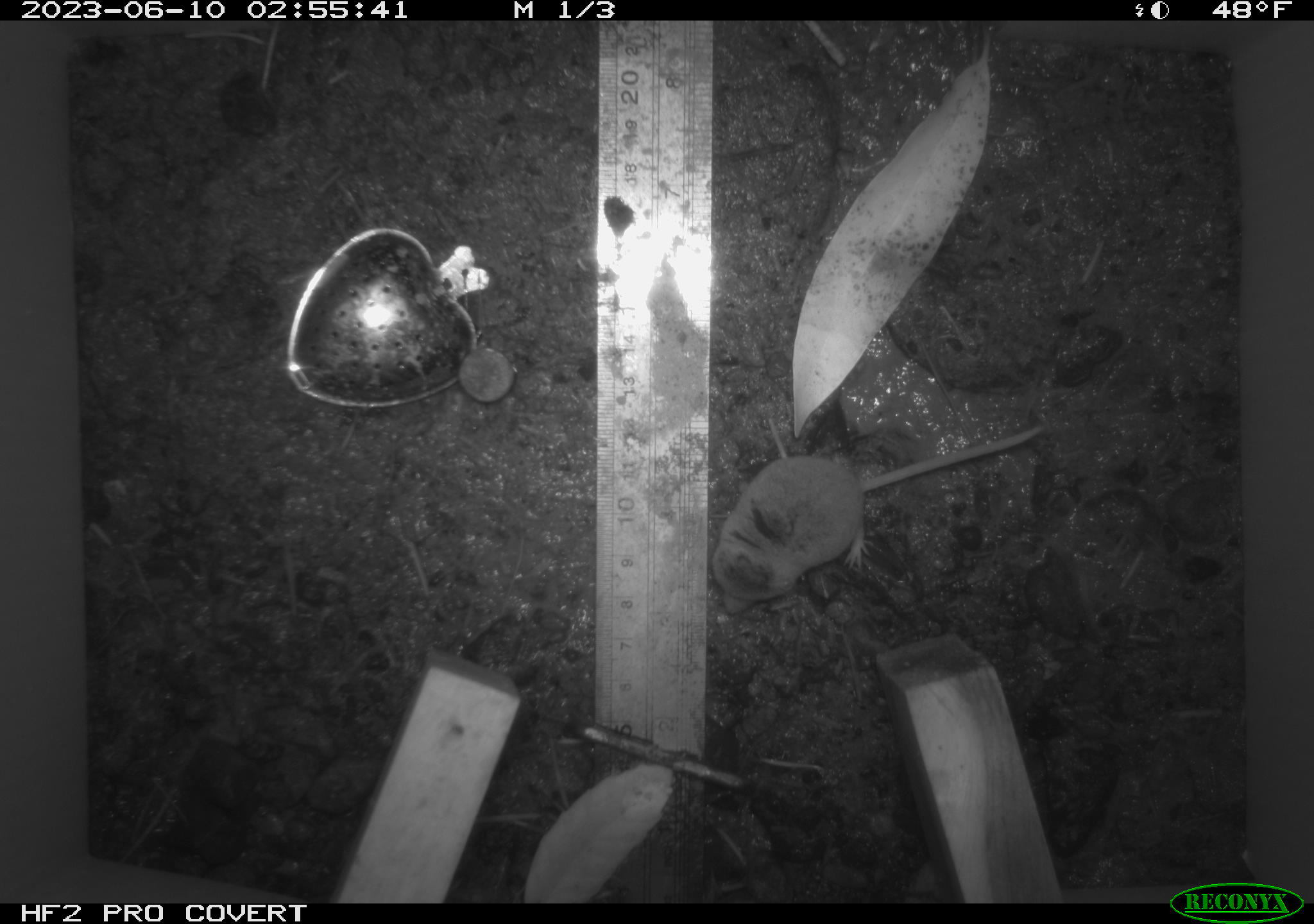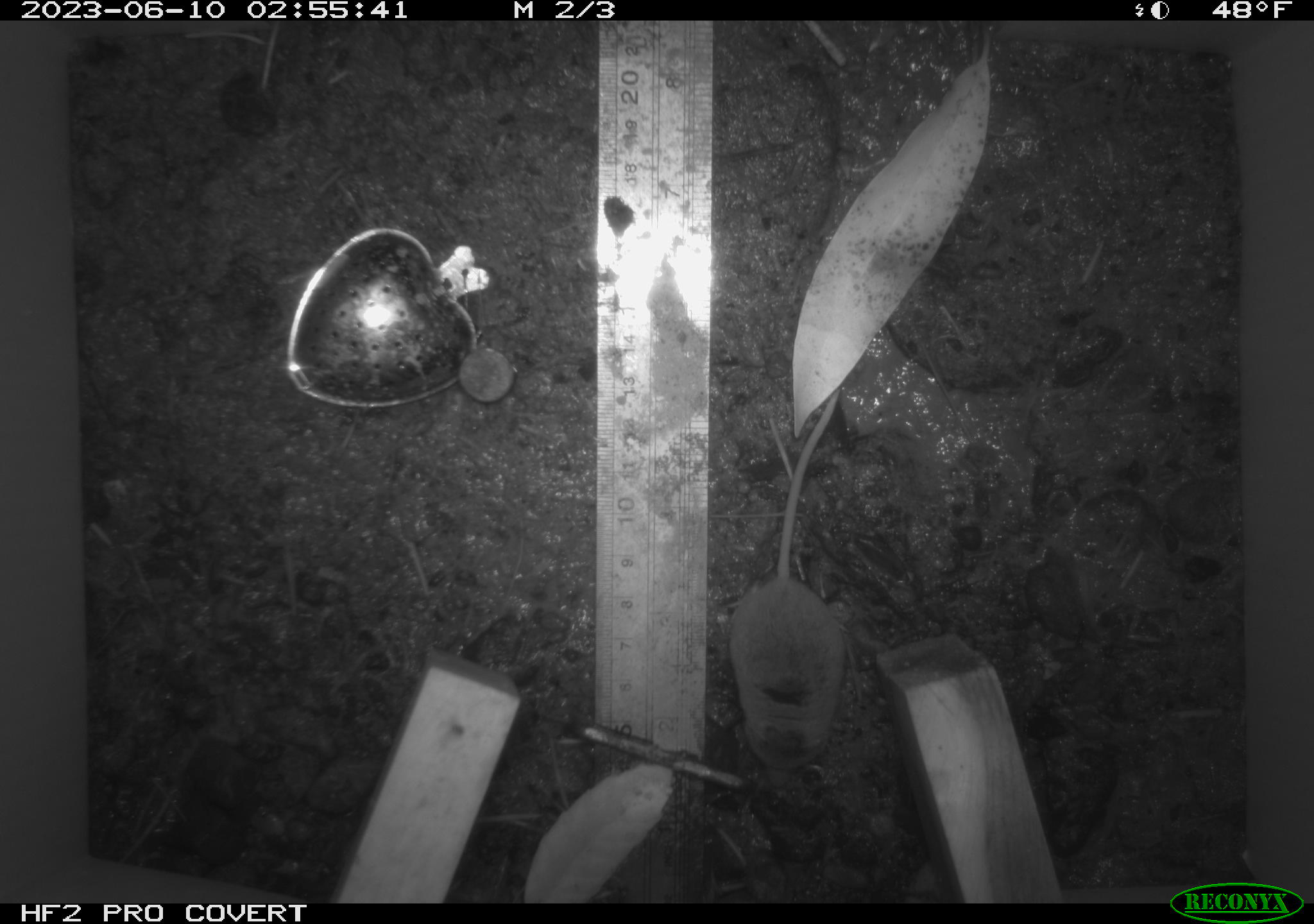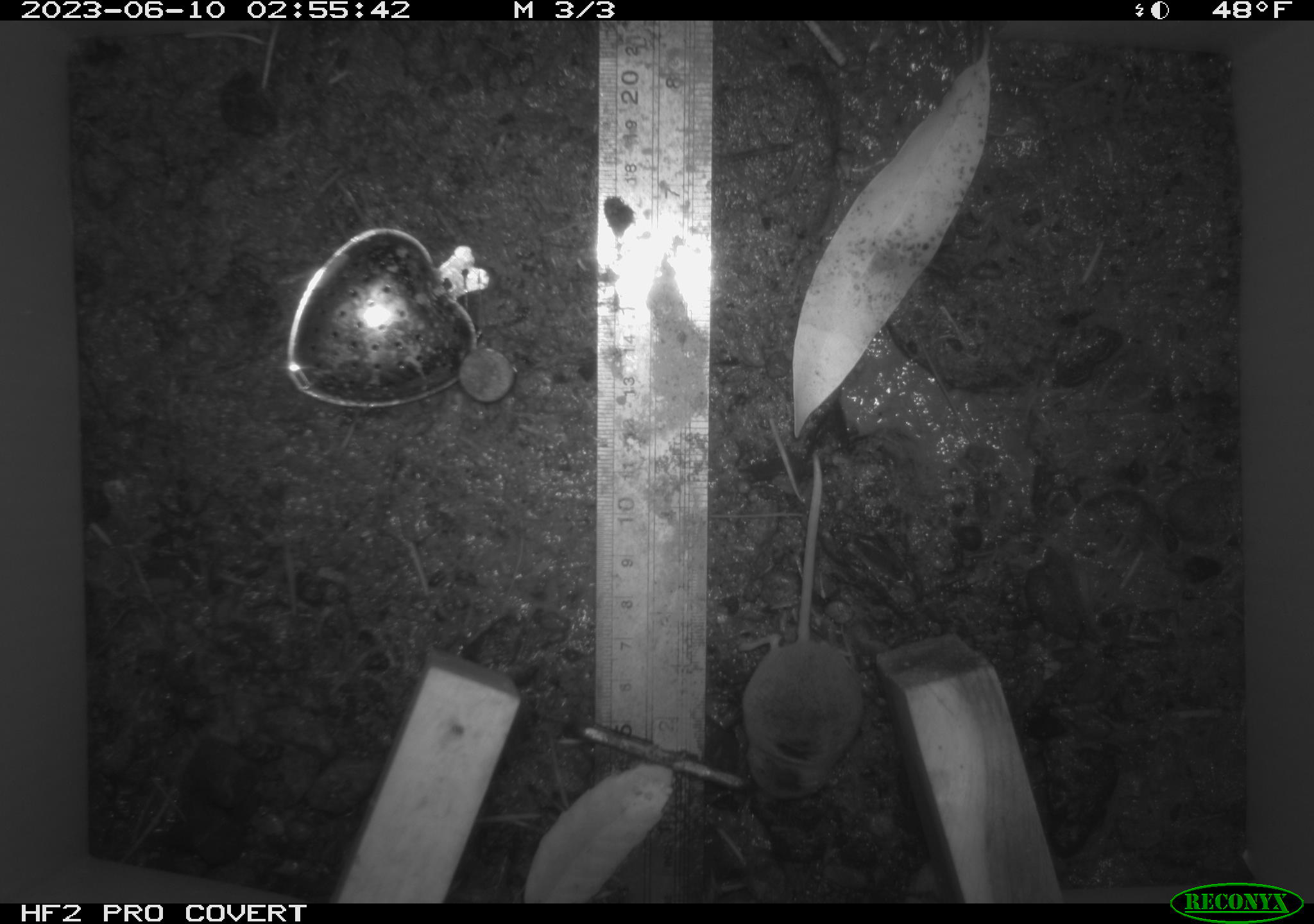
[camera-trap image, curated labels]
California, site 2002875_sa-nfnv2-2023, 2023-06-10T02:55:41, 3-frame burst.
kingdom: Animalia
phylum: Chordata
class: Mammalia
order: Eulipotyphla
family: Soricidae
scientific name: Soricidae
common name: shrews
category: soricidae family